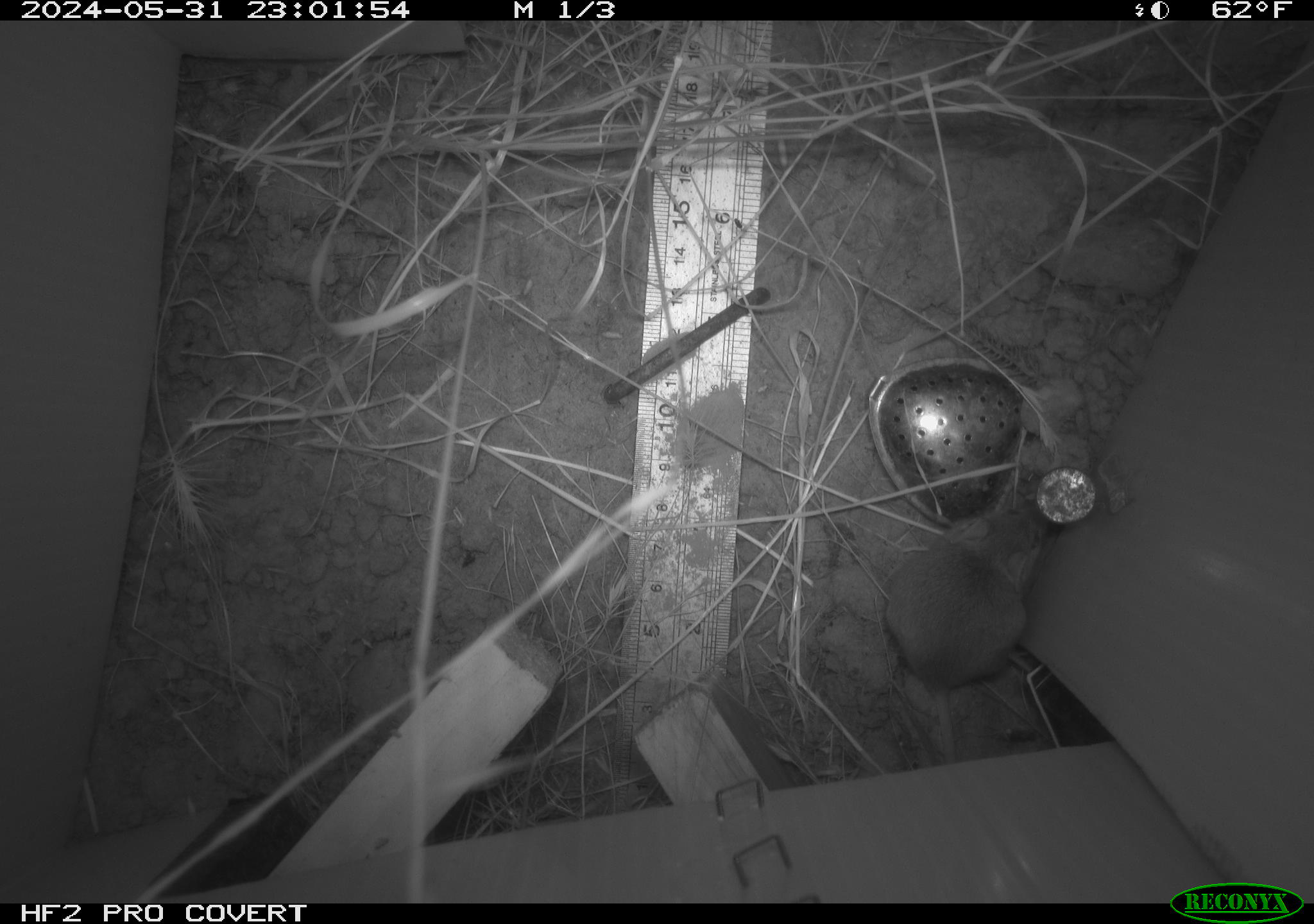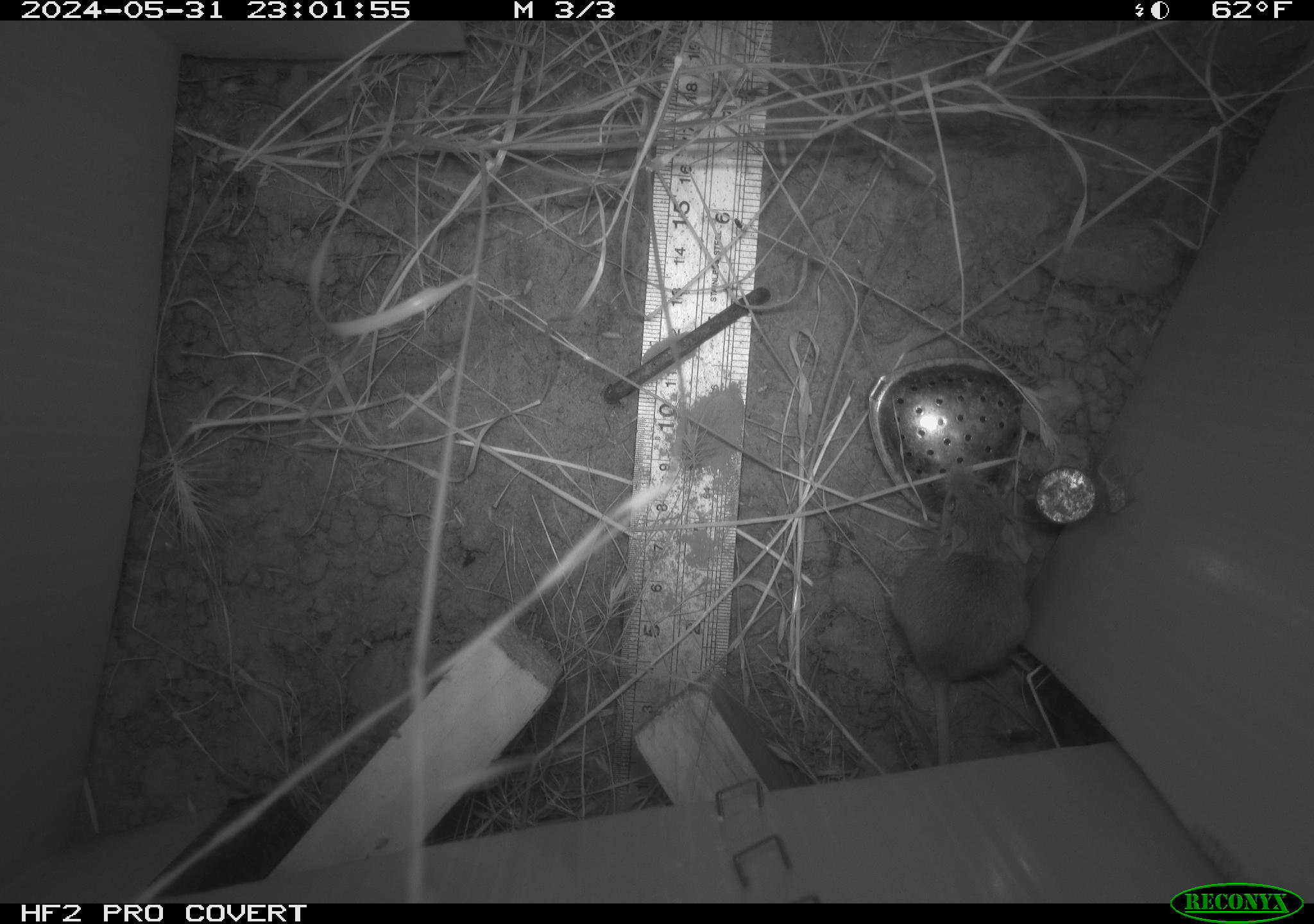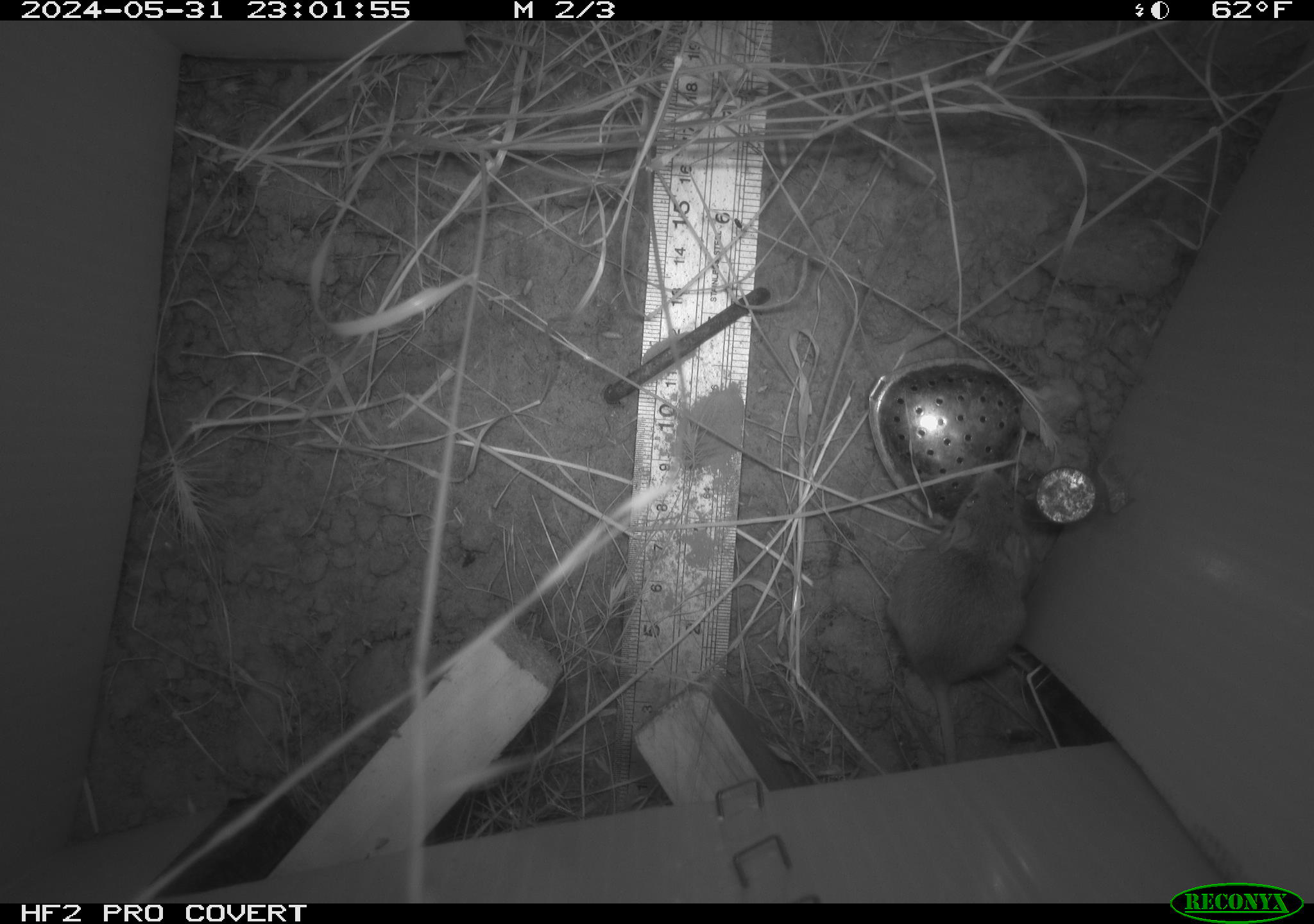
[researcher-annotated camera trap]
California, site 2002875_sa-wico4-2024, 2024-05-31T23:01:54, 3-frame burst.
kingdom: Animalia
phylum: Chordata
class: Mammalia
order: Rodentia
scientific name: Rodentia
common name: mouse species